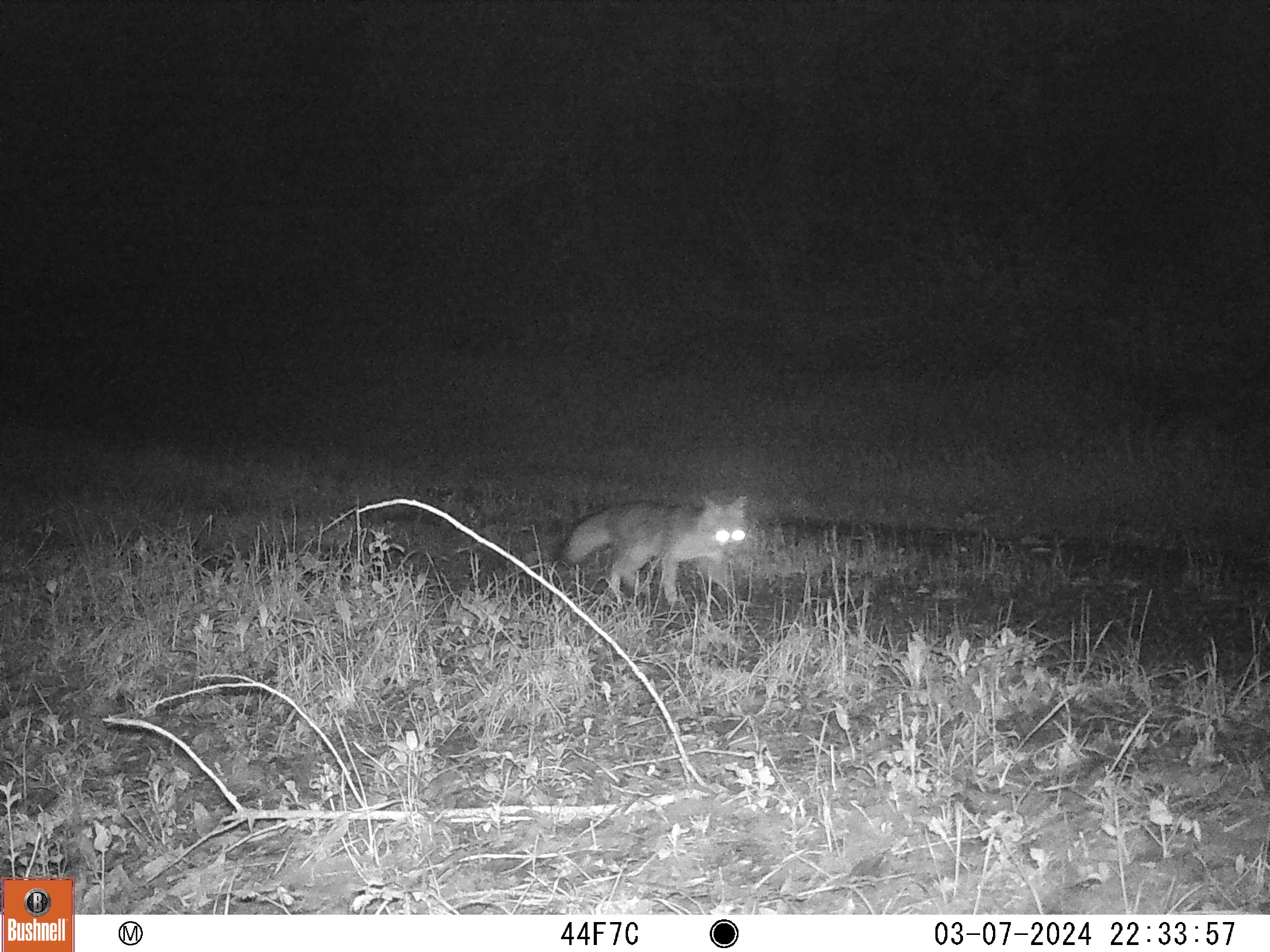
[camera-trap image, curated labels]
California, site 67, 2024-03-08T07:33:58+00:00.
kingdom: Animalia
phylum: Chordata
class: Mammalia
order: Carnivora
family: Canidae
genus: Urocyon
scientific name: Urocyon cinereoargenteus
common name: gray fox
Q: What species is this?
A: Gray fox (Urocyon cinereoargenteus).